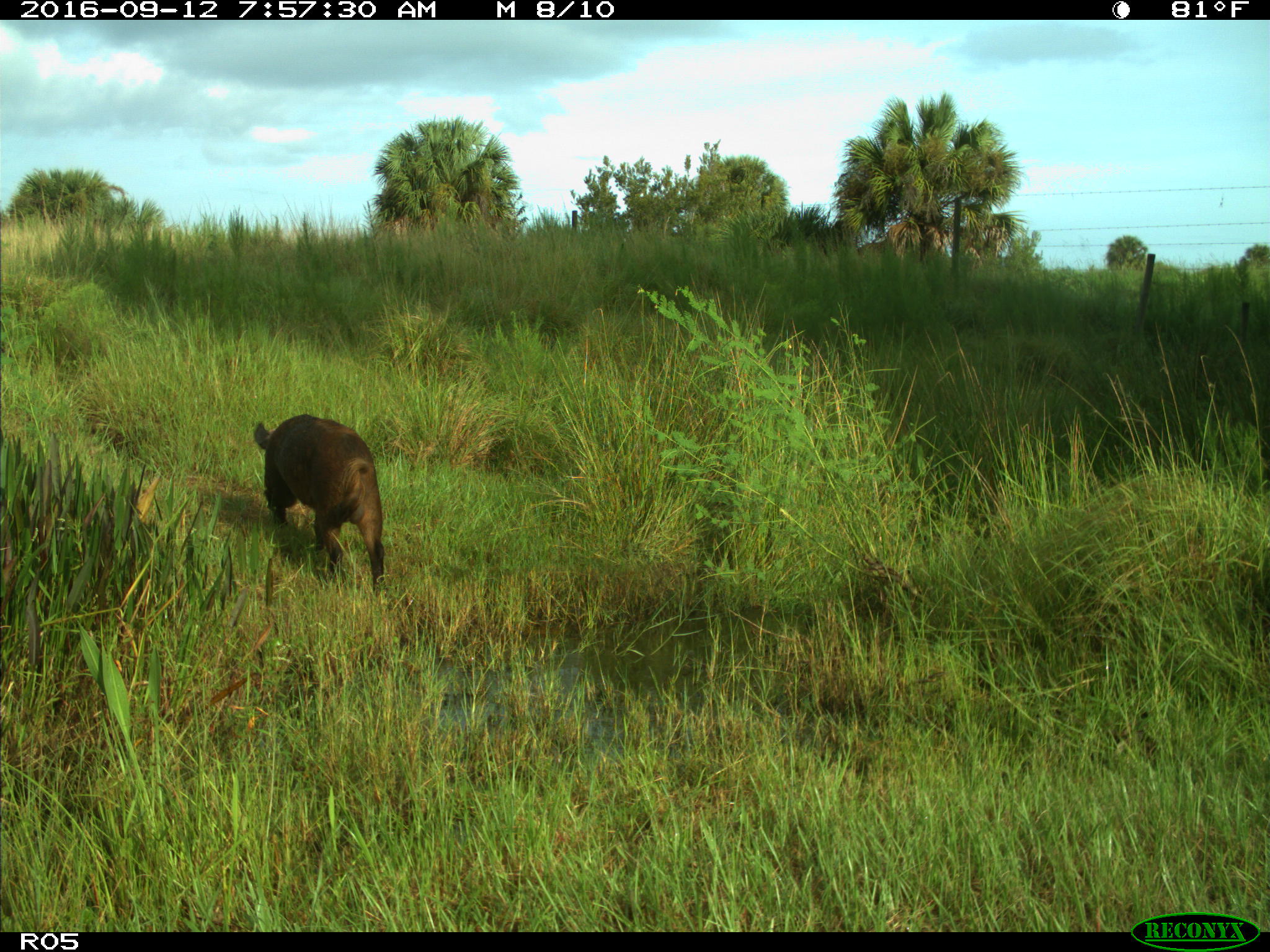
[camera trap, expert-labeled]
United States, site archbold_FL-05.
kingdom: Animalia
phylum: Chordata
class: Mammalia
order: Artiodactyla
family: Suidae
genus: Sus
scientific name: Sus scrofa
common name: wild boar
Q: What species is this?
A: Sus scrofa (wild boar).